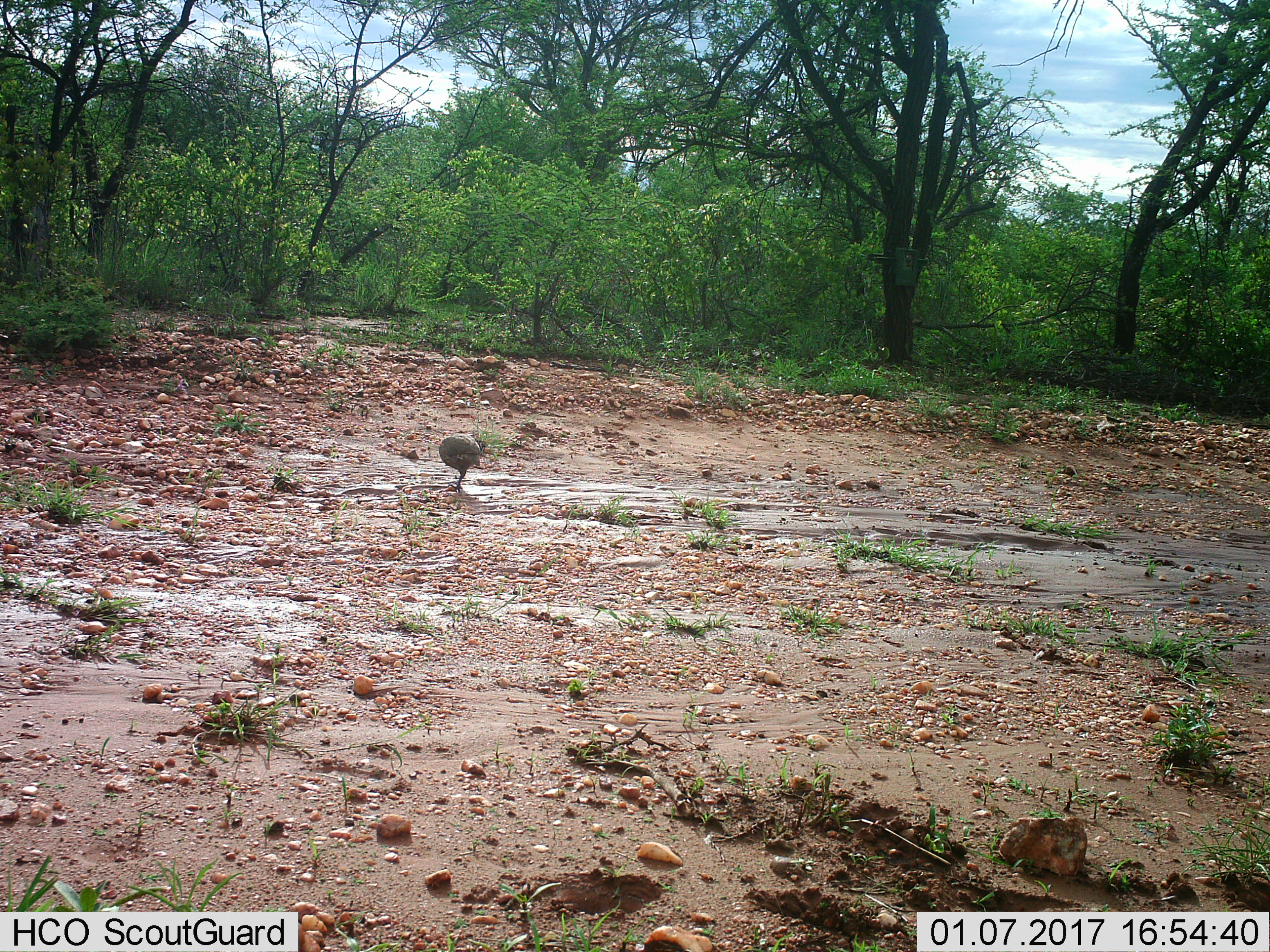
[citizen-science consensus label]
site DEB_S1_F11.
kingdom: Animalia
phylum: Chordata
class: Aves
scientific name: Aves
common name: bird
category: birdother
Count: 1.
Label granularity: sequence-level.